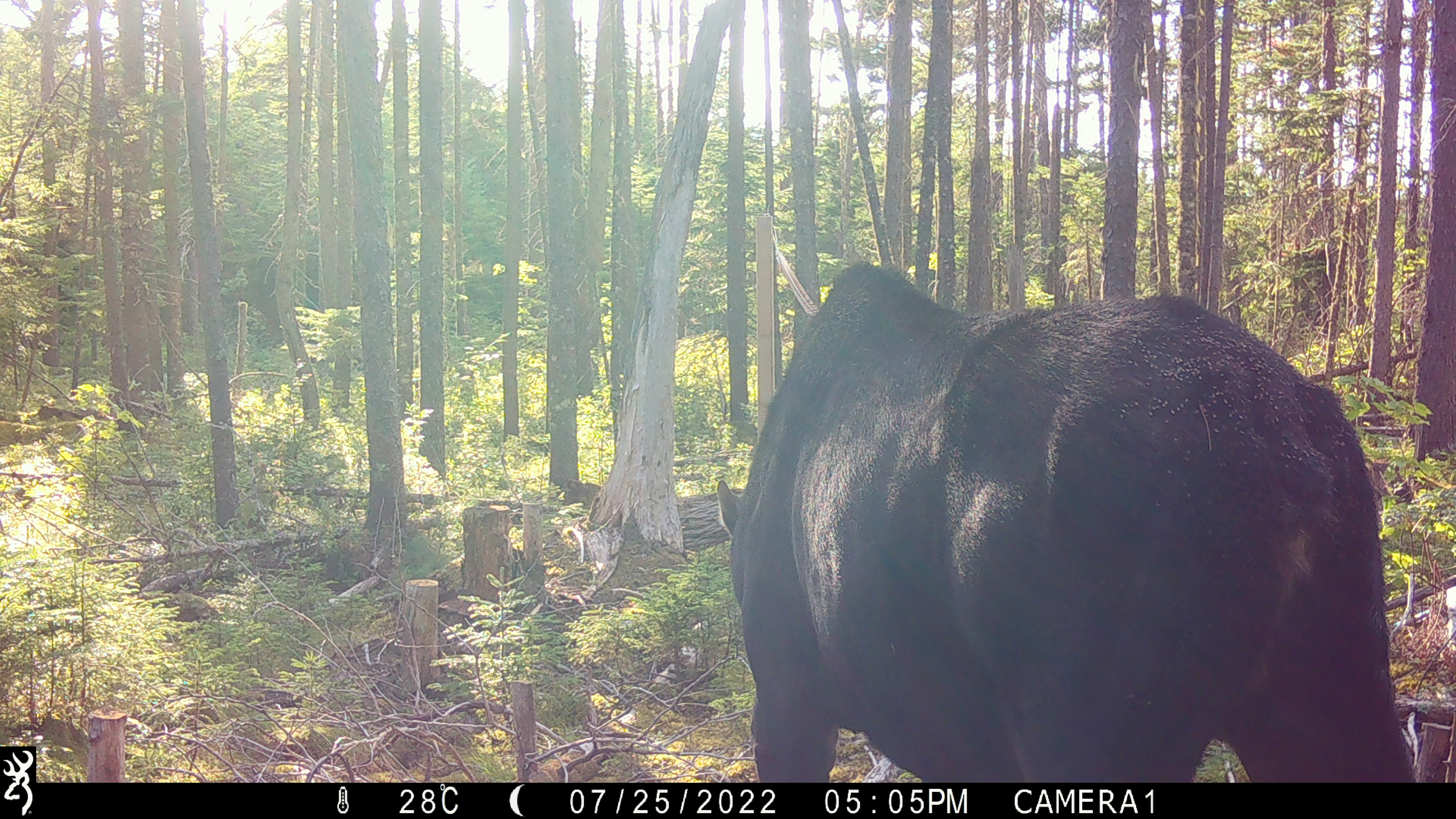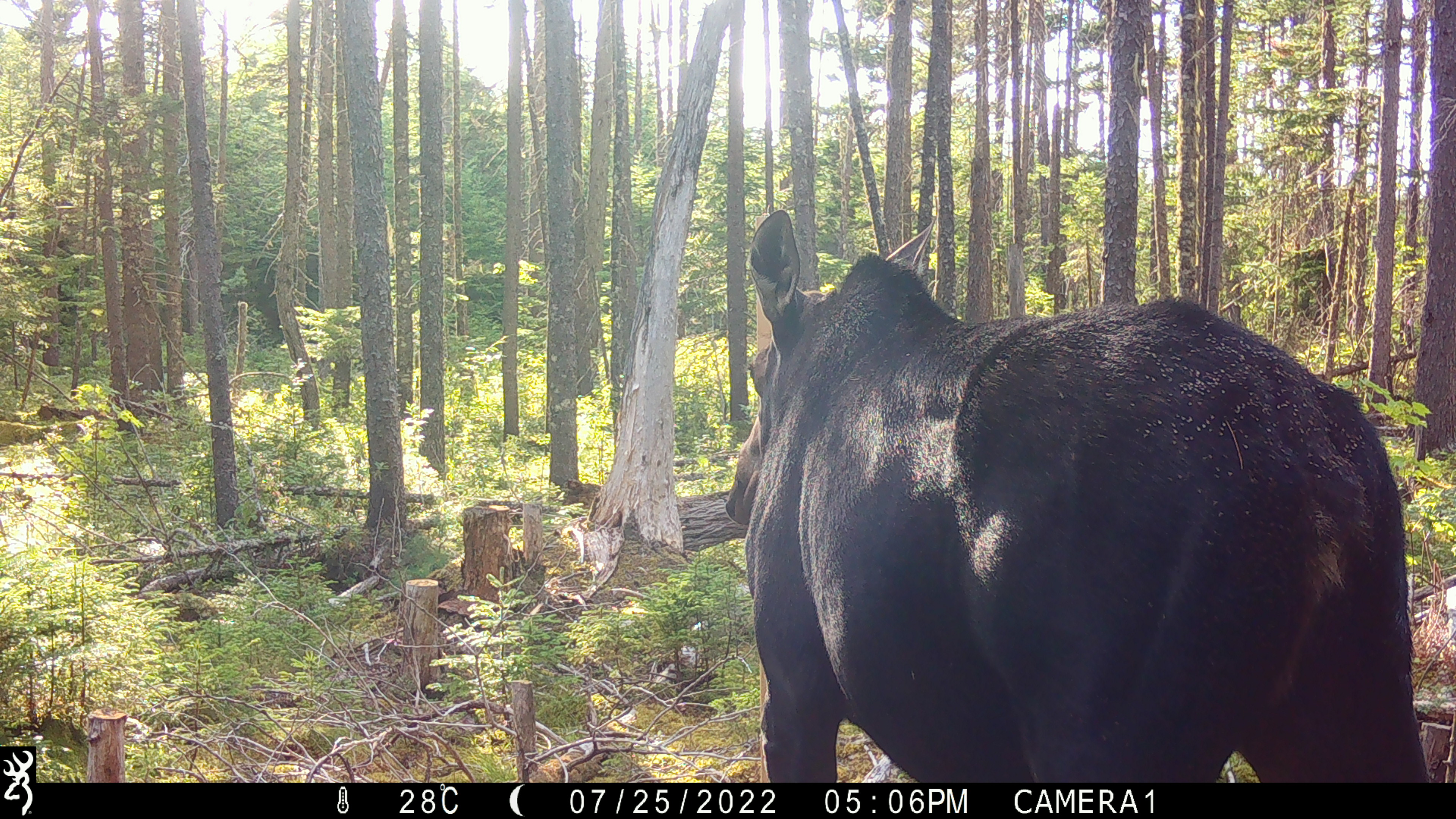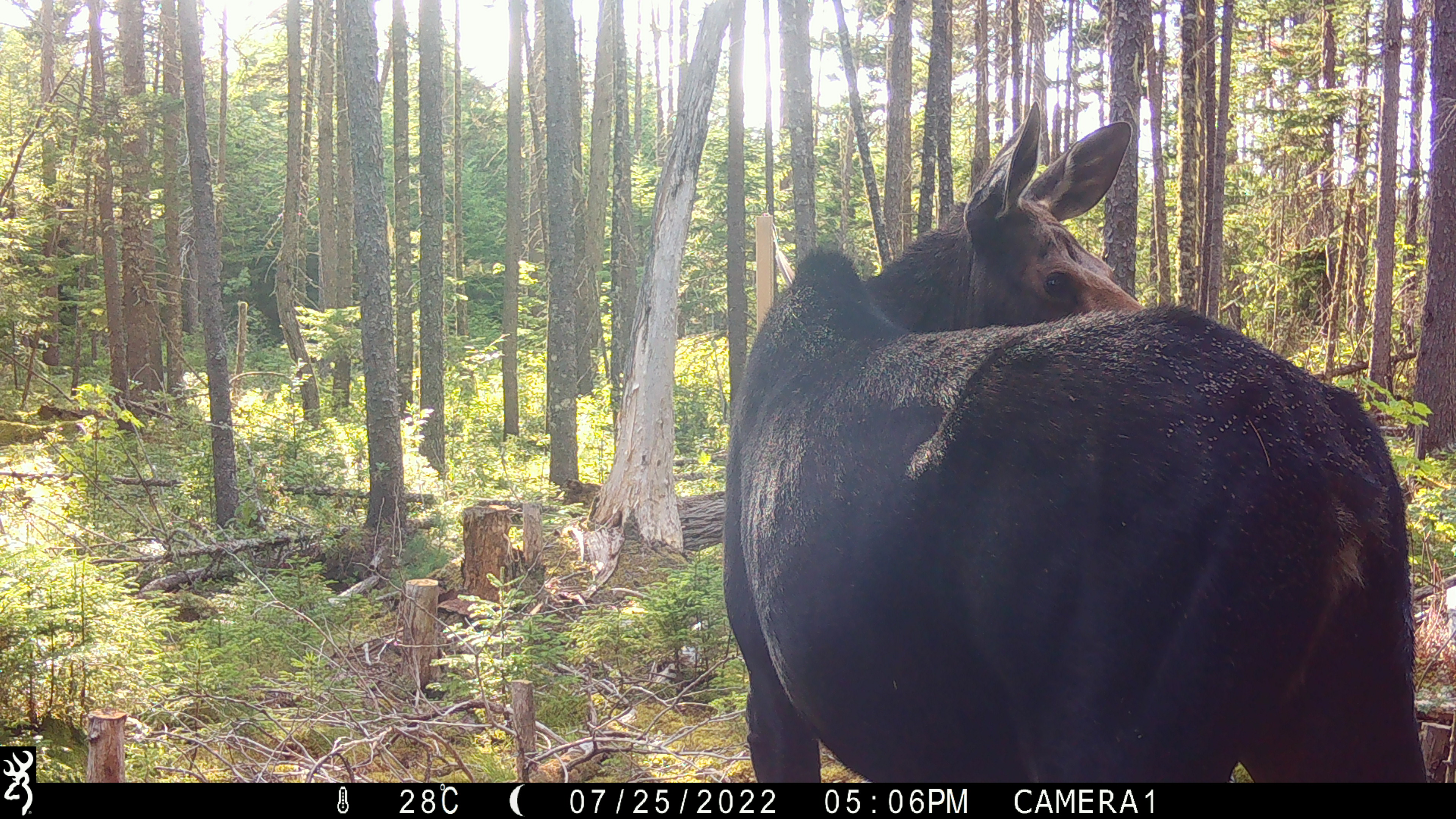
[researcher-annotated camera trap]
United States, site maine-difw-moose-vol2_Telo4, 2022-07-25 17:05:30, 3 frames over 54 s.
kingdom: Animalia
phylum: Chordata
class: Mammalia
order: Artiodactyla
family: Cervidae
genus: Alces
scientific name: Alces alces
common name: moose